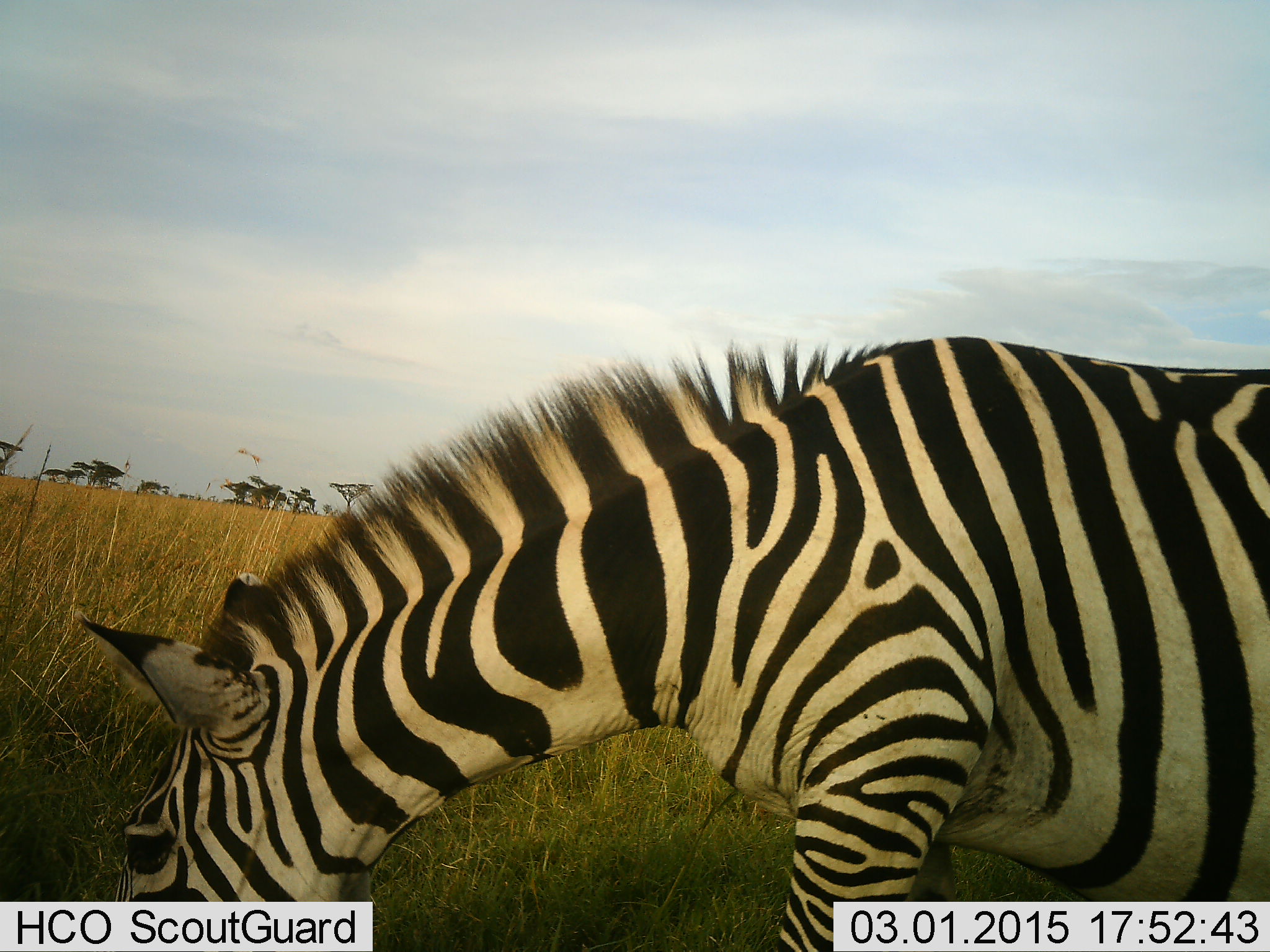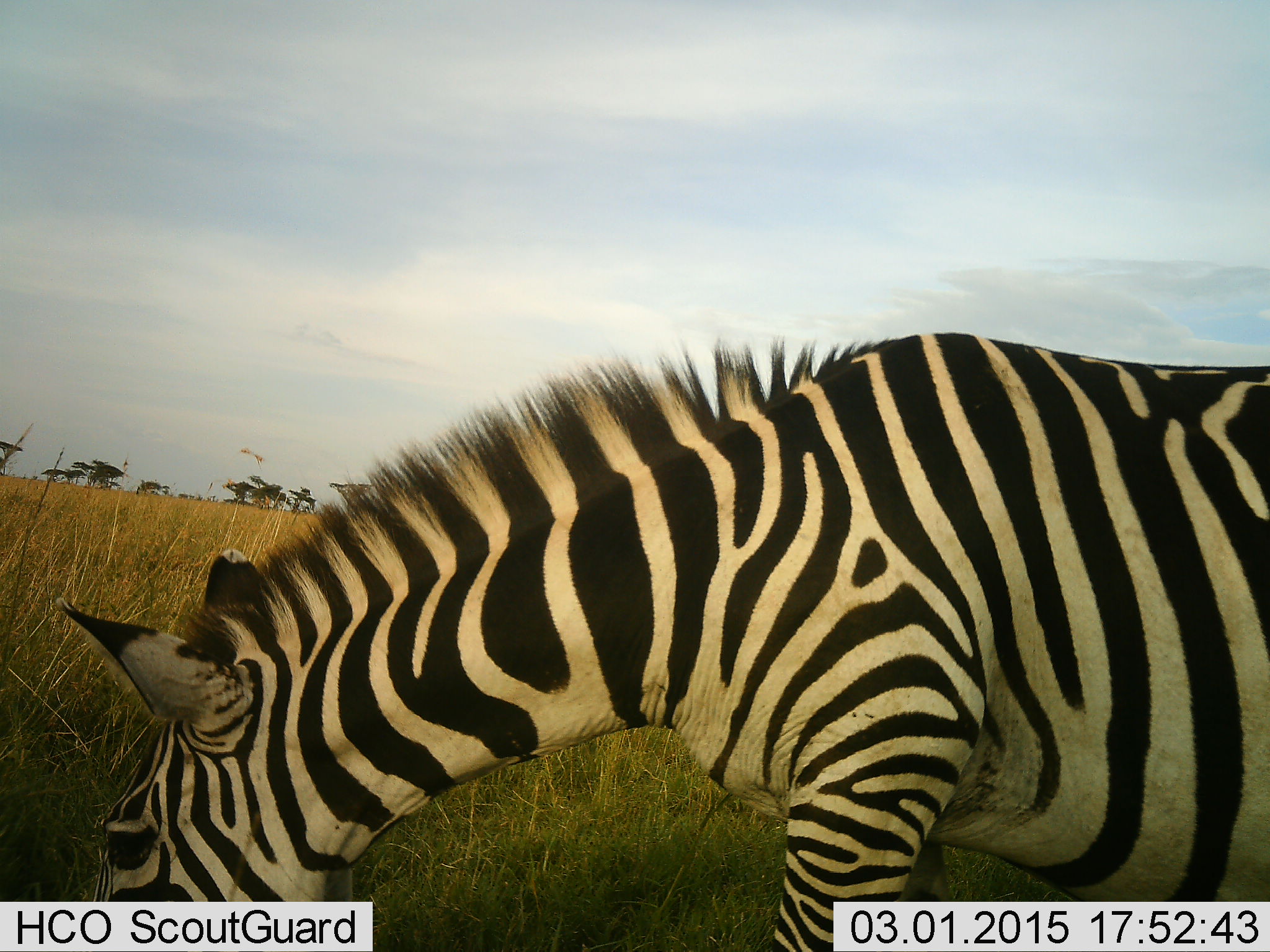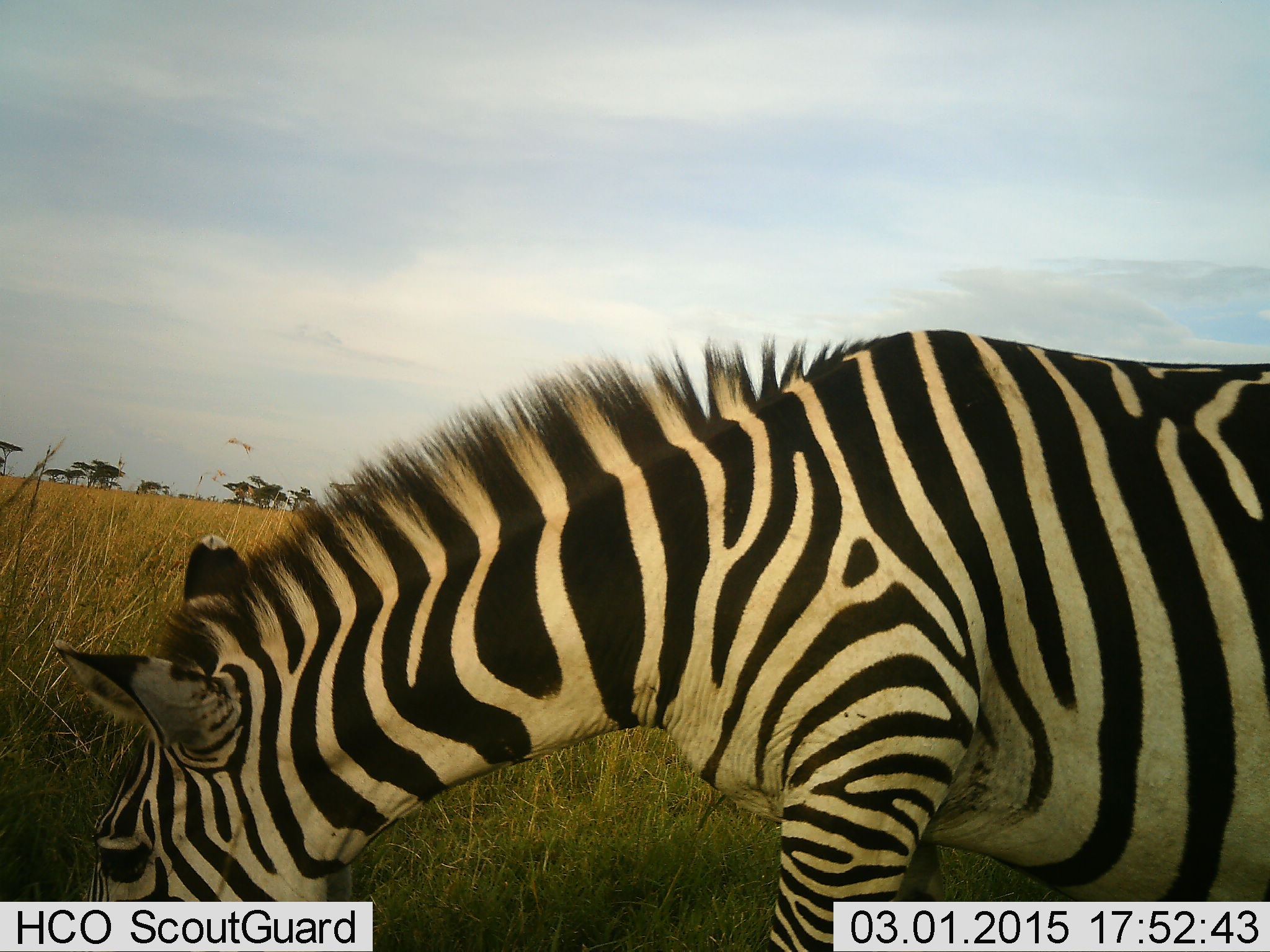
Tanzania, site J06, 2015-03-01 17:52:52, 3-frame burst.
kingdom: Animalia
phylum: Chordata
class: Mammalia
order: Perissodactyla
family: Equidae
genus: Equus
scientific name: Equus quagga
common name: plains zebra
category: zebra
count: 1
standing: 10%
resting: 0%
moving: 0%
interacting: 0%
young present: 0%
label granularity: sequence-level